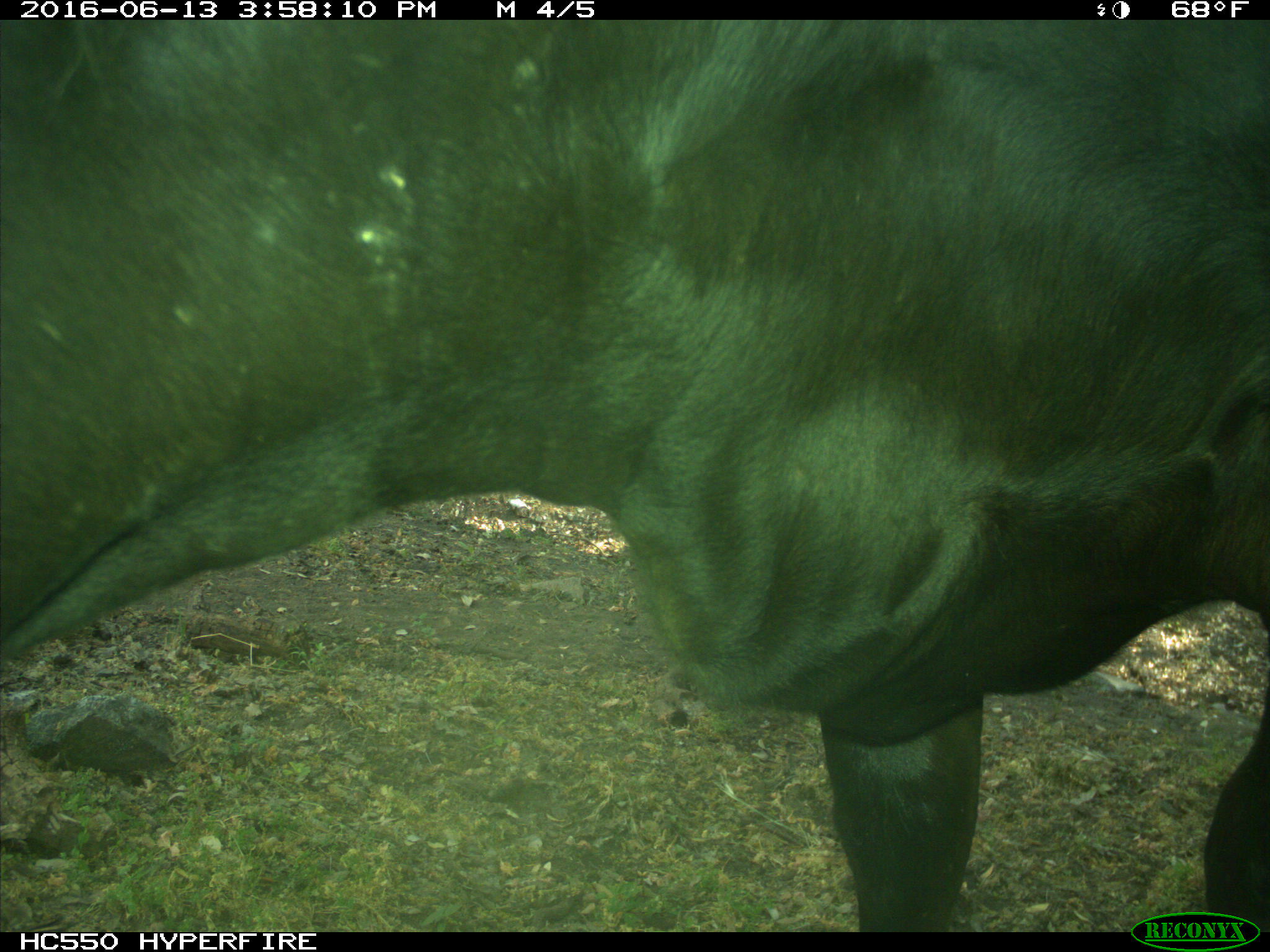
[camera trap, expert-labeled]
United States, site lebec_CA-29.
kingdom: Animalia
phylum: Chordata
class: Mammalia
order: Artiodactyla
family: Bovidae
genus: Bos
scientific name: Bos taurus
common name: domestic cow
Bos taurus (domestic cow).